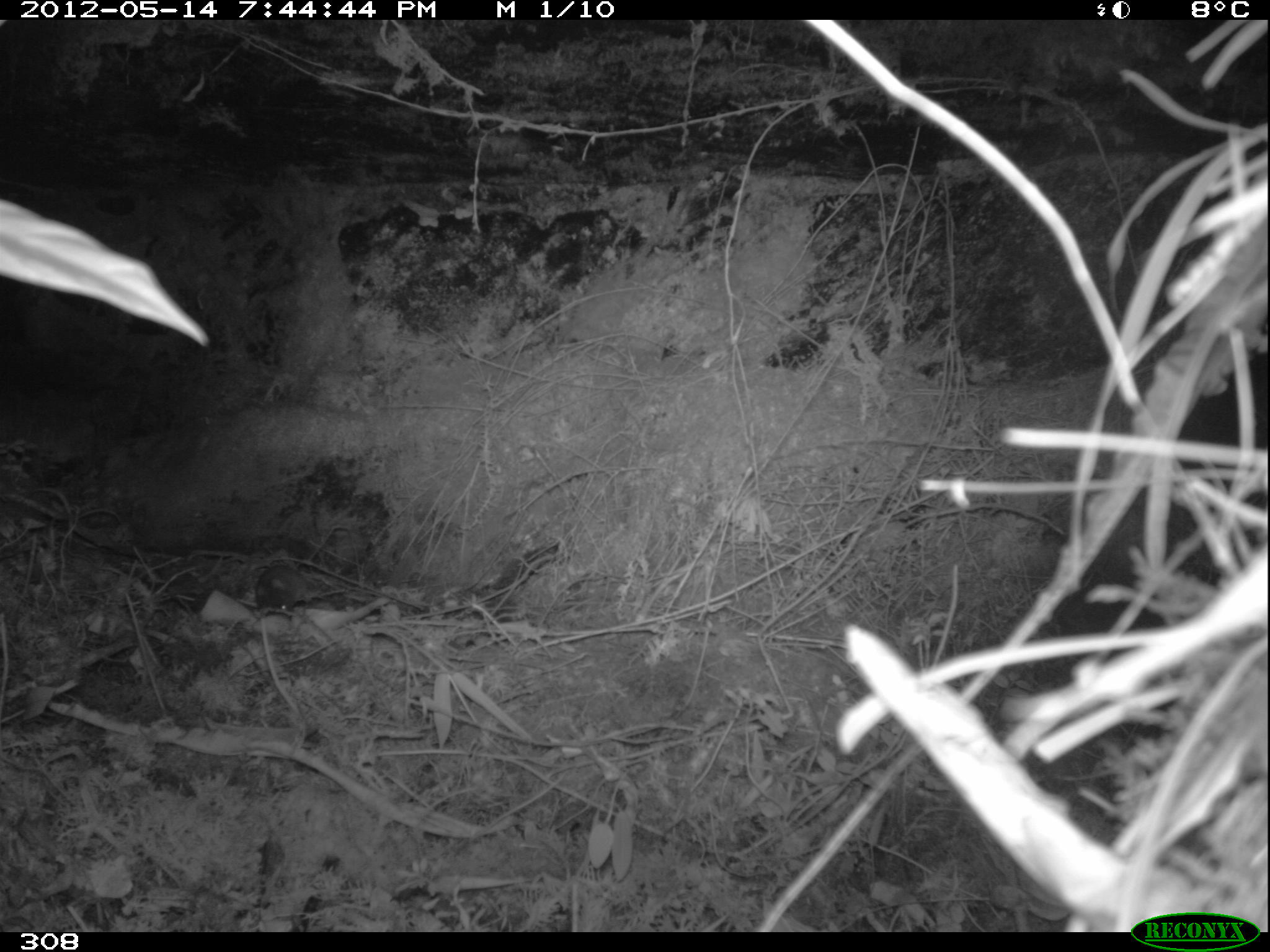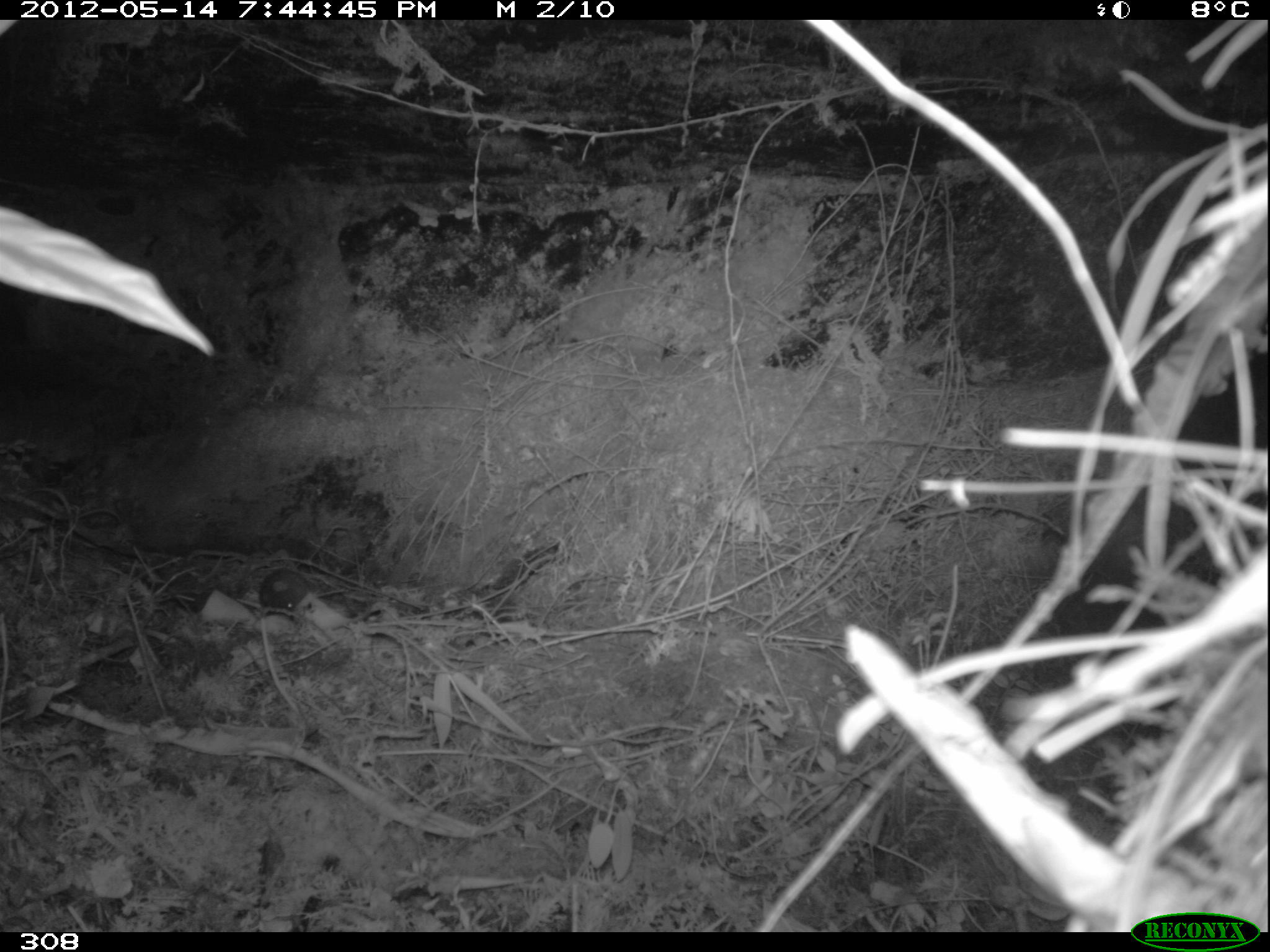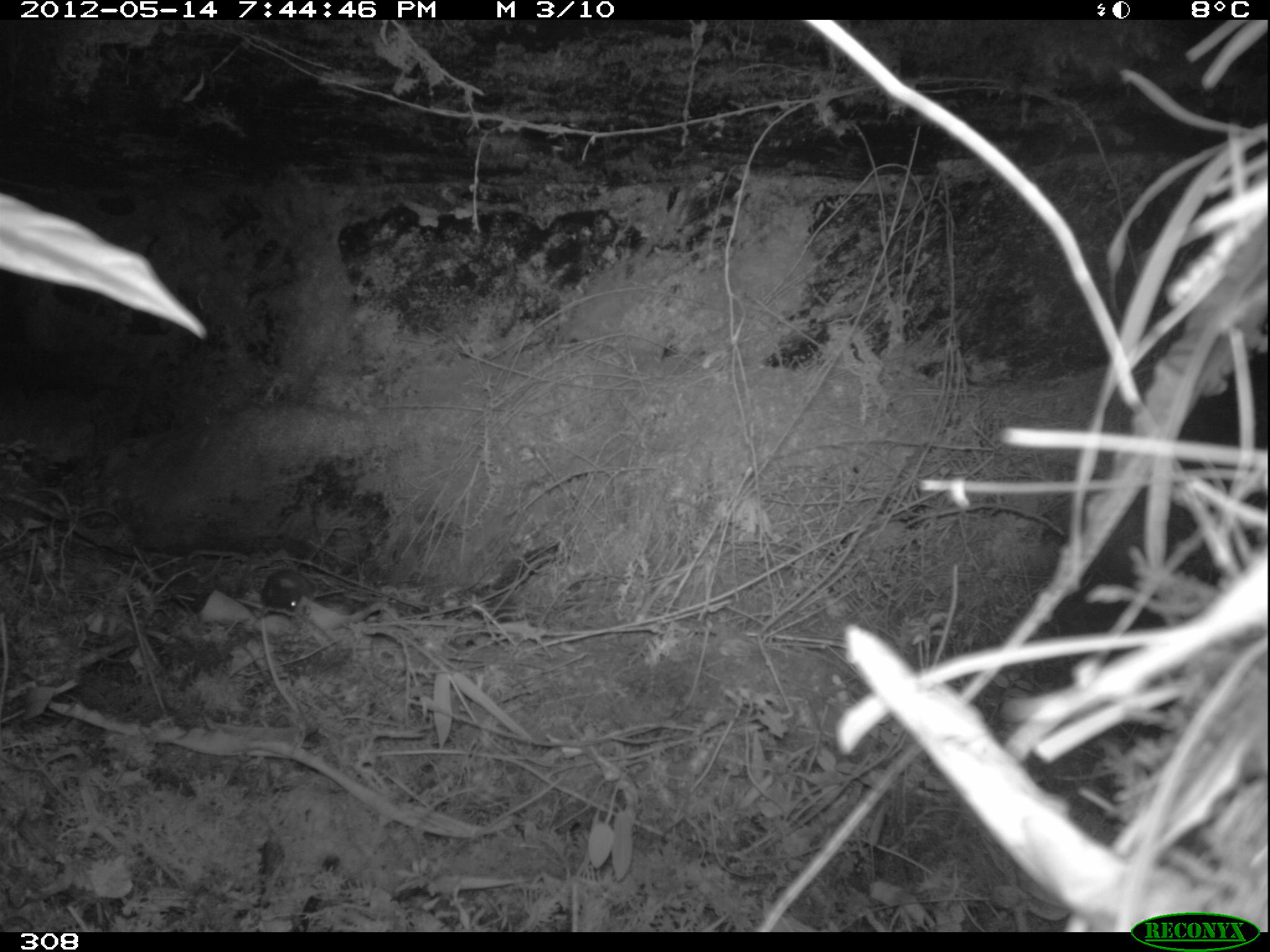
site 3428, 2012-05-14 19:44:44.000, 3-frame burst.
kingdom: Animalia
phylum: Chordata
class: Mammalia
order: Rodentia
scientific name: Rodentia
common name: rodents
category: unknown rodent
Unknown rodent (rodents) (Rodentia).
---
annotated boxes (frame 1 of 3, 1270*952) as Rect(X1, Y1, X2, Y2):
unknown rodent: Rect(255, 564, 309, 611)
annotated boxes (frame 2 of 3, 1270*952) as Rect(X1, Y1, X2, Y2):
unknown rodent: Rect(260, 568, 312, 611)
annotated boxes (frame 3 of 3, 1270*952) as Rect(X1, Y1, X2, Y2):
unknown rodent: Rect(261, 569, 313, 610)